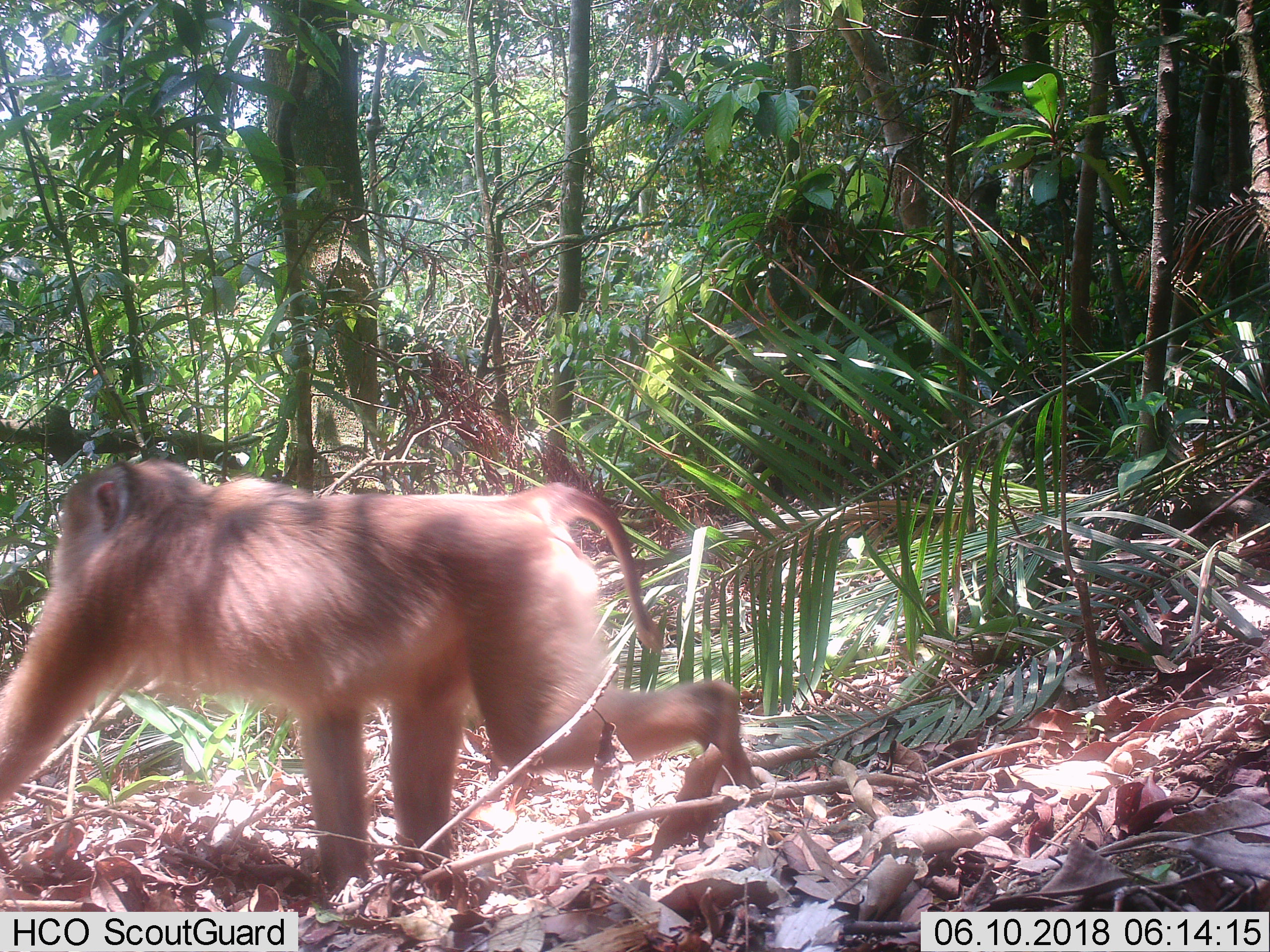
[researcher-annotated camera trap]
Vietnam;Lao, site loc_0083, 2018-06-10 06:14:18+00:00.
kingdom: Animalia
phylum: Chordata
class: Mammalia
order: Primates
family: Cercopithecidae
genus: Macaca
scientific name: Macaca nemestrina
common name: pig-tailed macaque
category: pig tailed macaque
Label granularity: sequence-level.